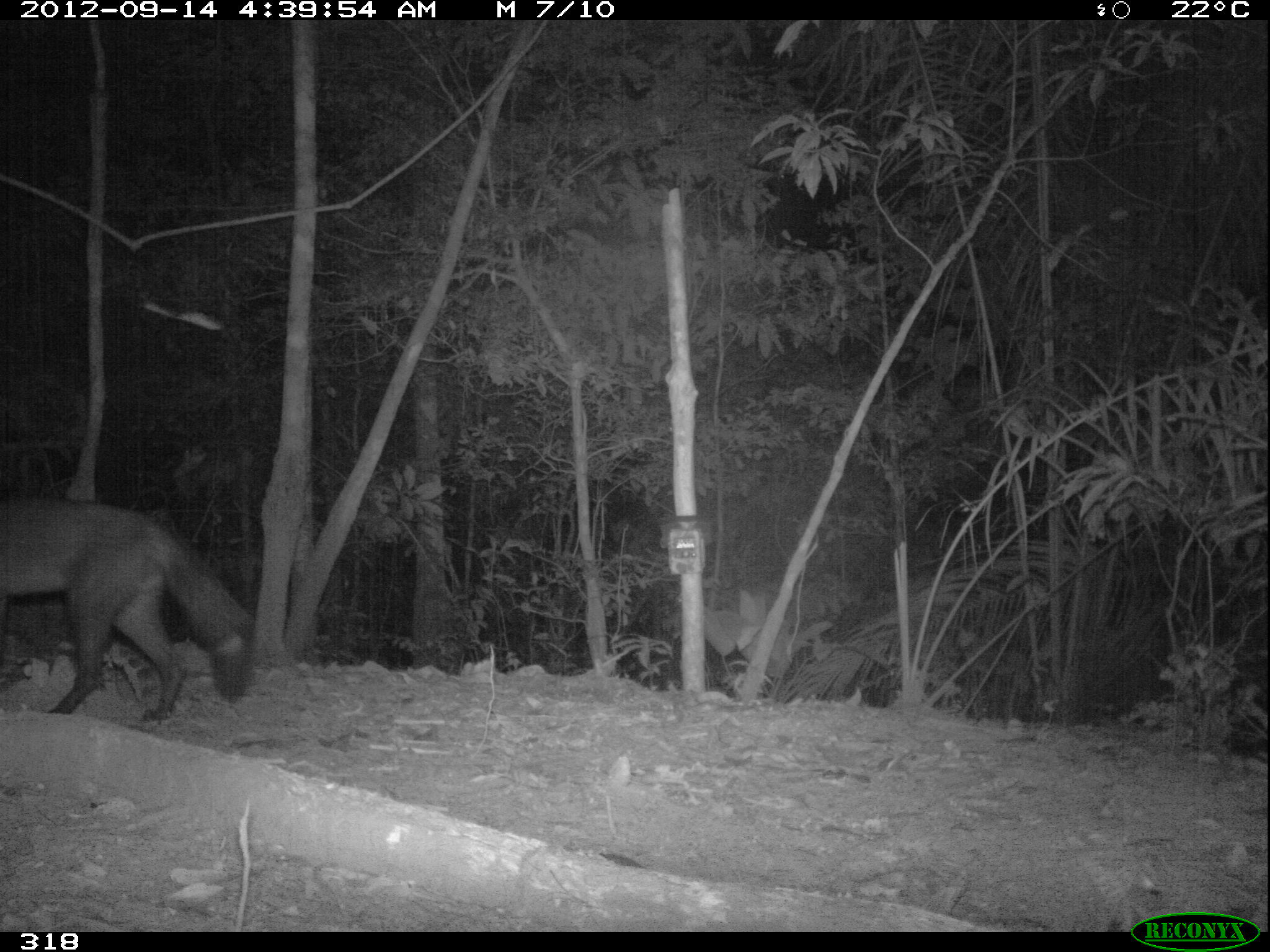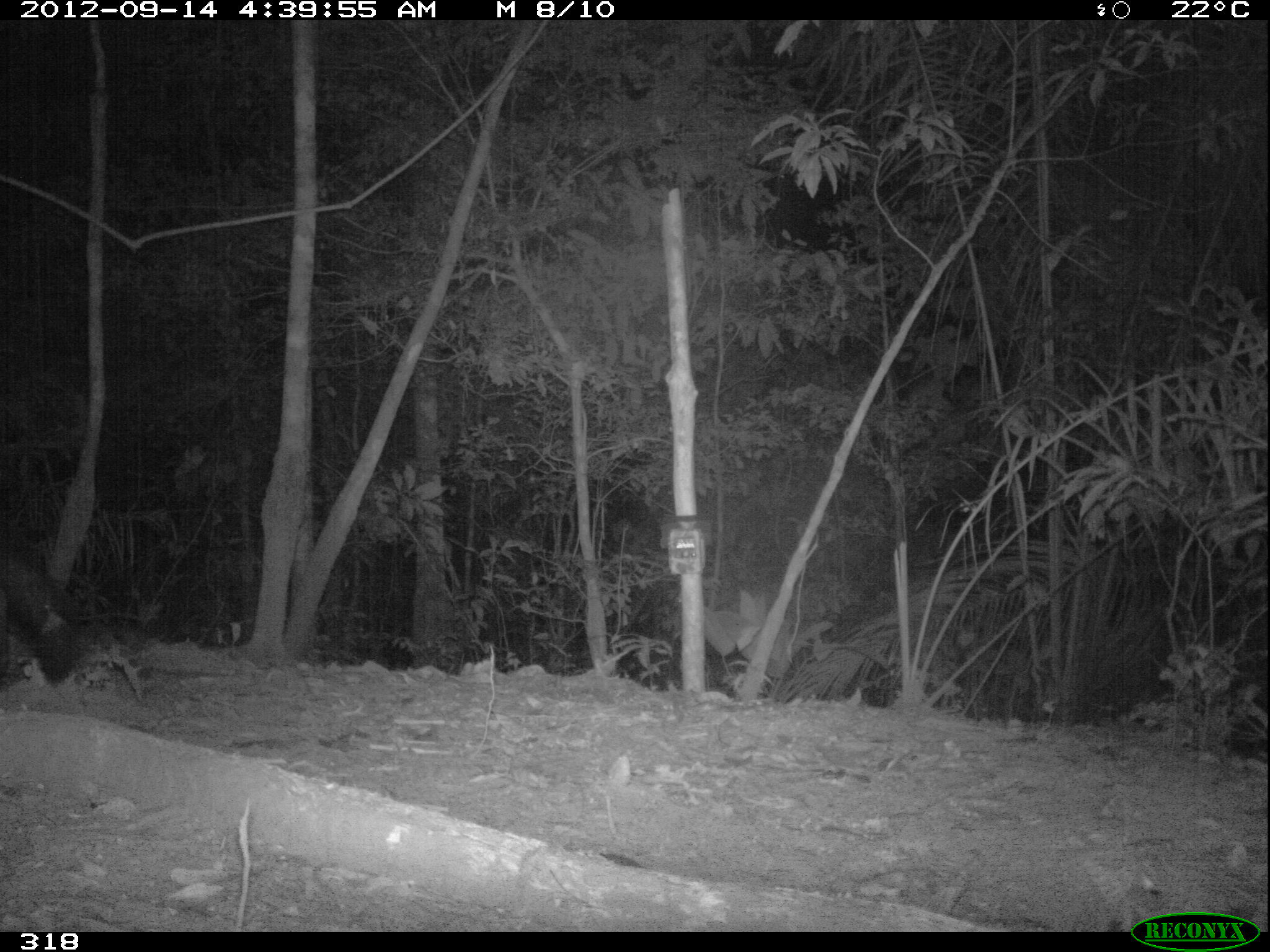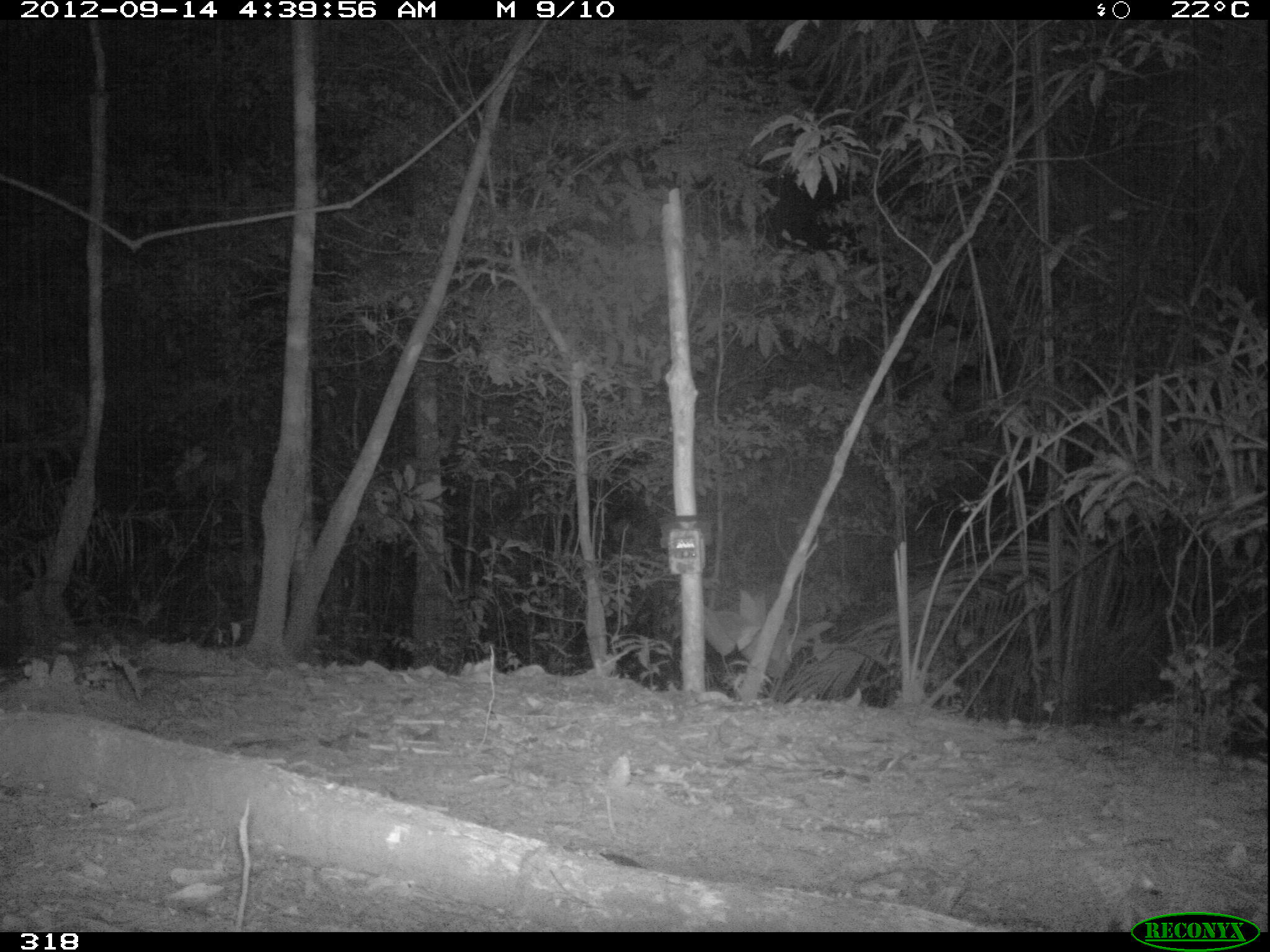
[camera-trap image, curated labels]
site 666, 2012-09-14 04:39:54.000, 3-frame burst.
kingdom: Animalia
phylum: Chordata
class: Mammalia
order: Carnivora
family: Canidae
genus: Atelocynus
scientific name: Atelocynus microtis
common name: short-eared dog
Atelocynus microtis (short-eared dog).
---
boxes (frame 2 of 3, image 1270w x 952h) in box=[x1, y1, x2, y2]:
atelocynus microtis: box=[0, 543, 83, 689]